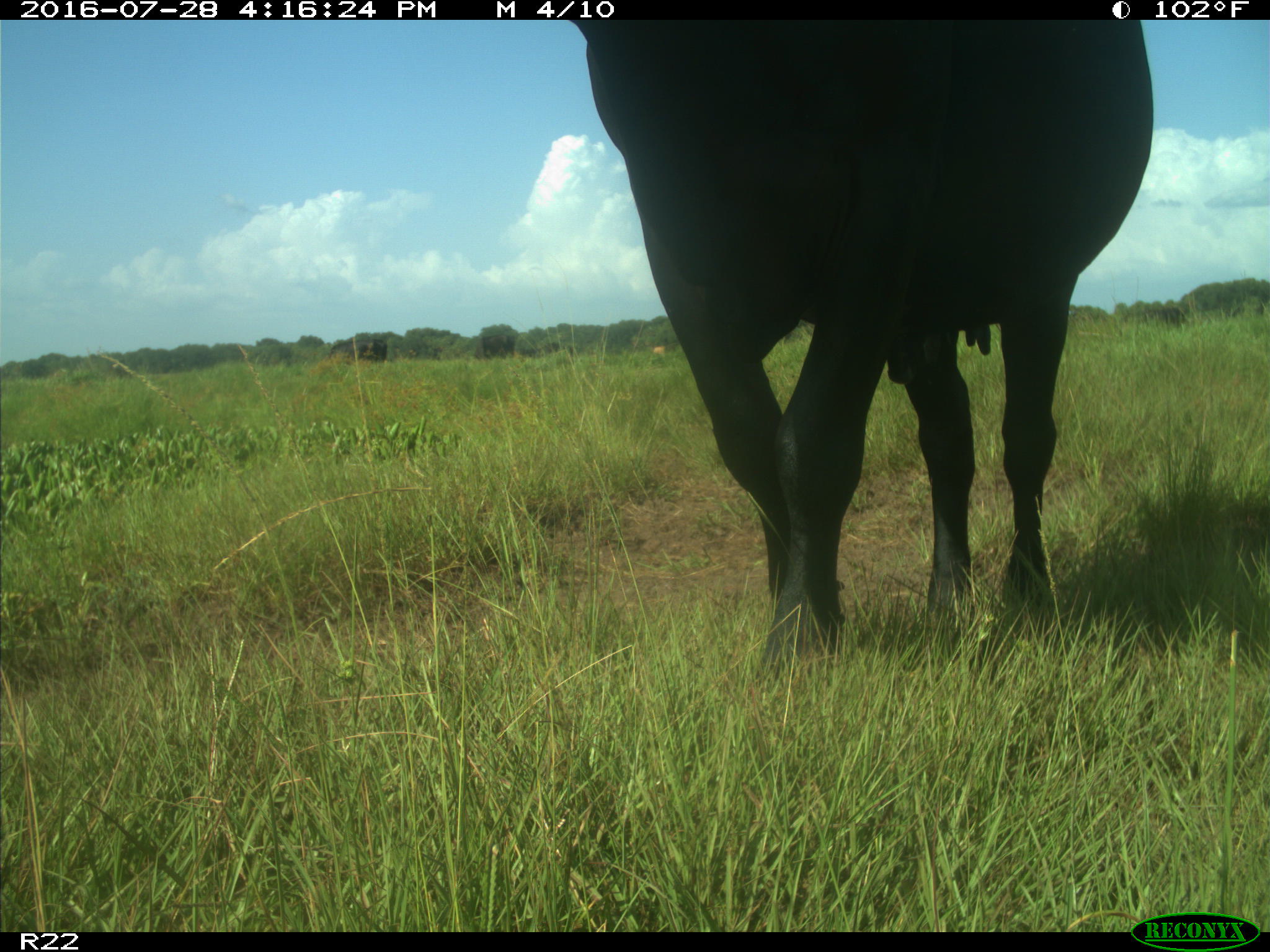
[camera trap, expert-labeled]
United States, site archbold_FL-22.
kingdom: Animalia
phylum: Chordata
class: Mammalia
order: Artiodactyla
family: Bovidae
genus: Bos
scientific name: Bos taurus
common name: domestic cow